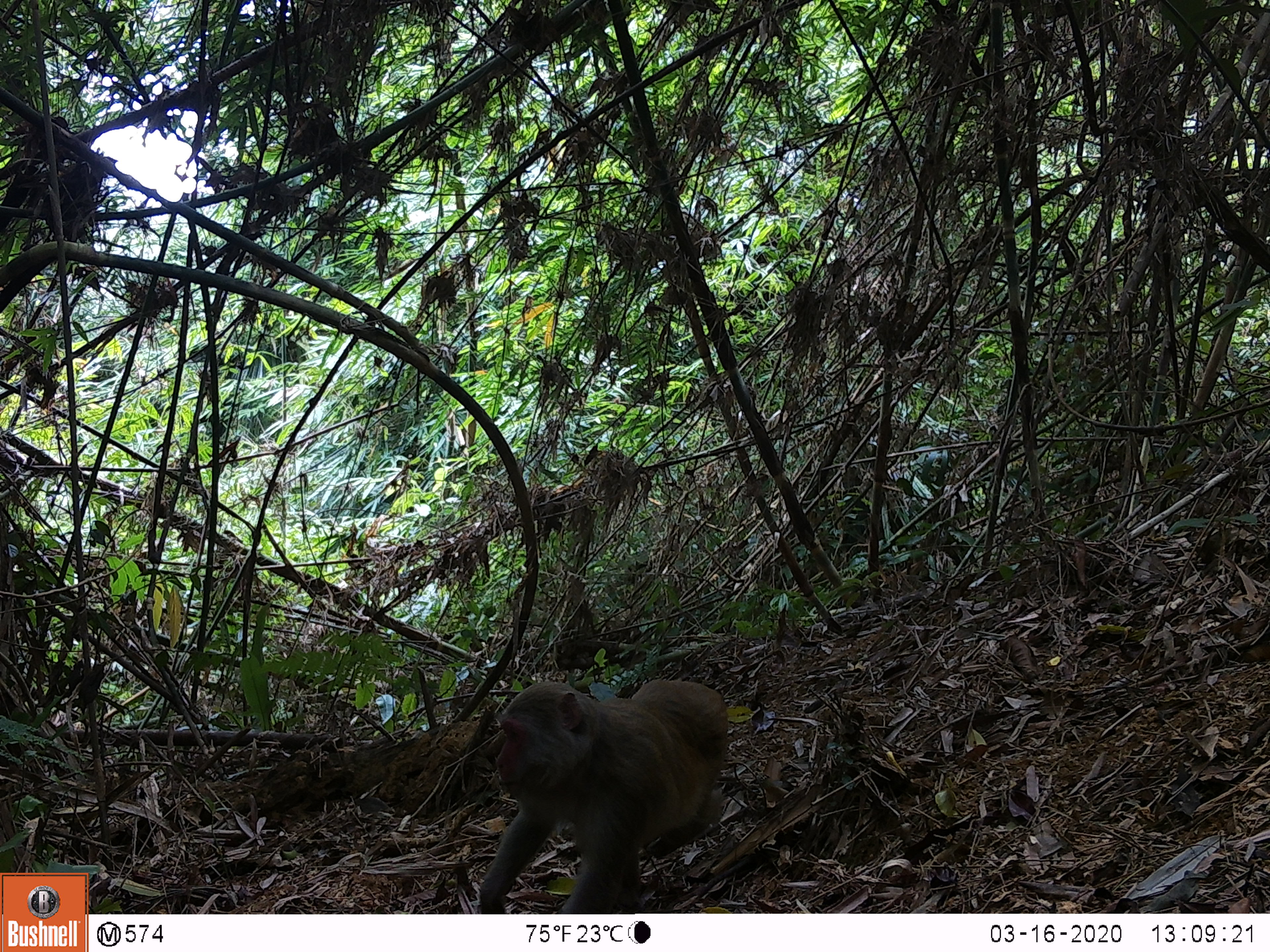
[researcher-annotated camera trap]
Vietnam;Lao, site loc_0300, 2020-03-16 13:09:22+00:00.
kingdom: Animalia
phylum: Chordata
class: Mammalia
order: Primates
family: Cercopithecidae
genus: Macaca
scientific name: Macaca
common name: macaques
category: assam or rhesus macaque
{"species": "assam or rhesus macaque (macaques) (Macaca)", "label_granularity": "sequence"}